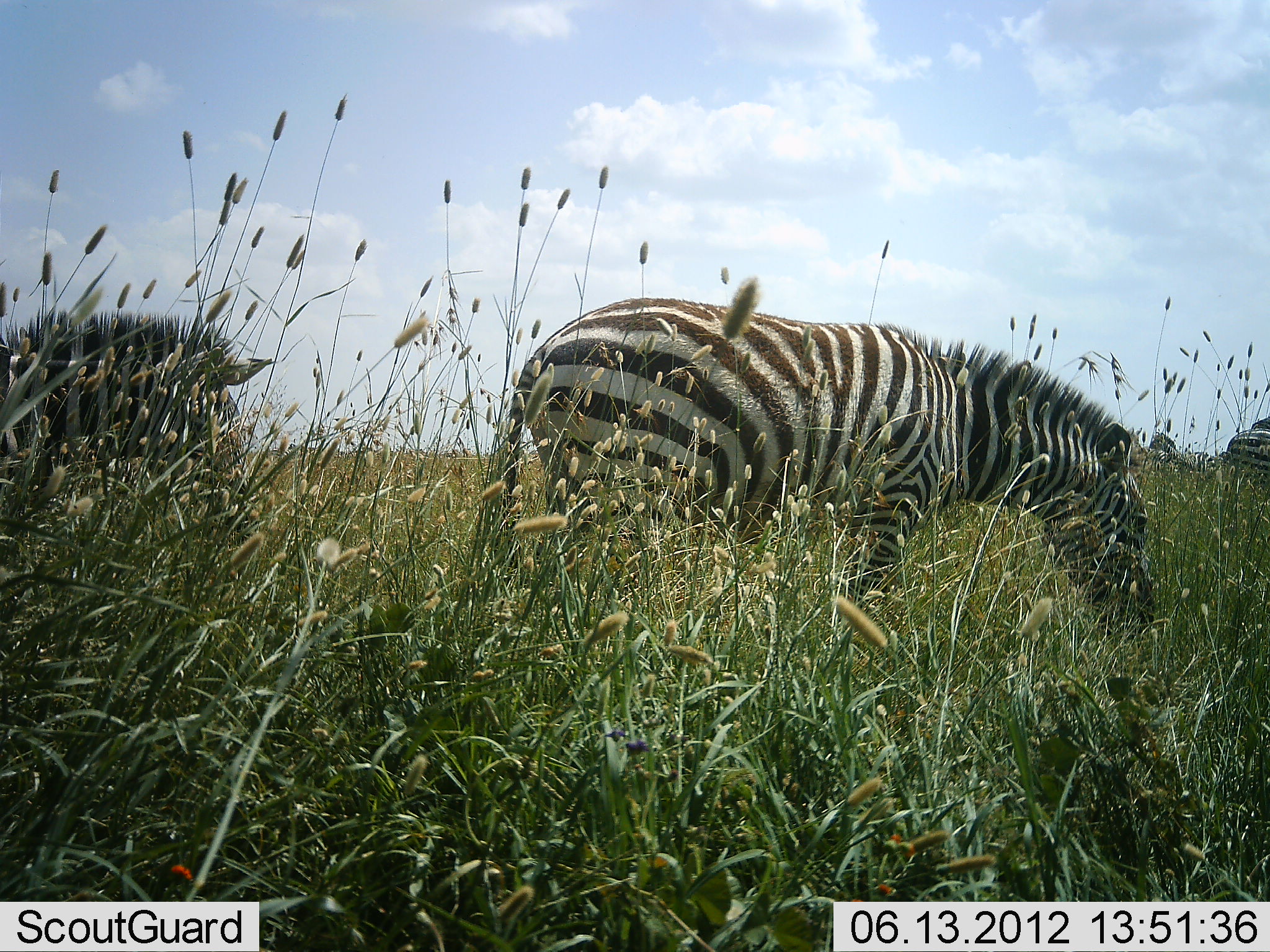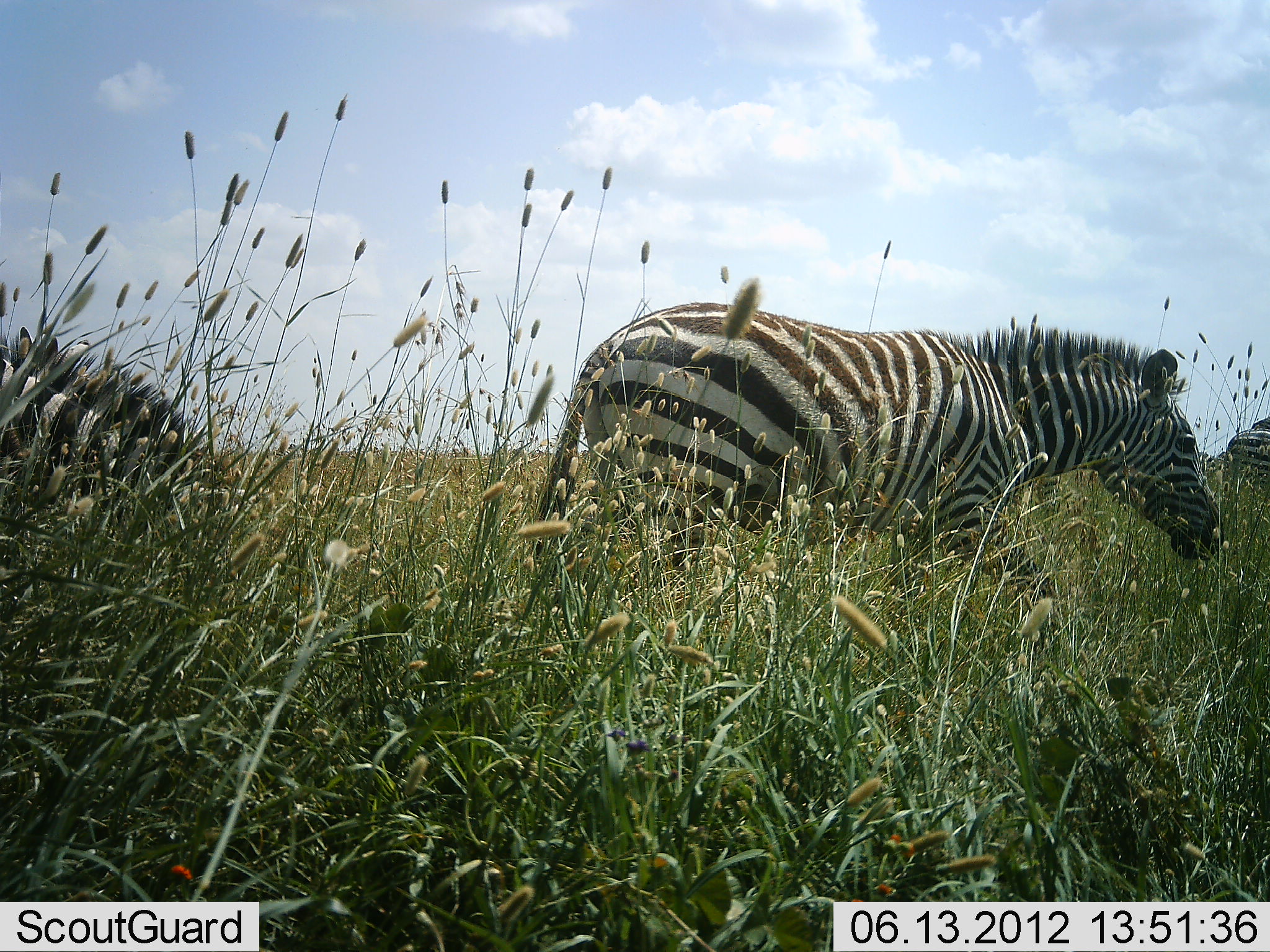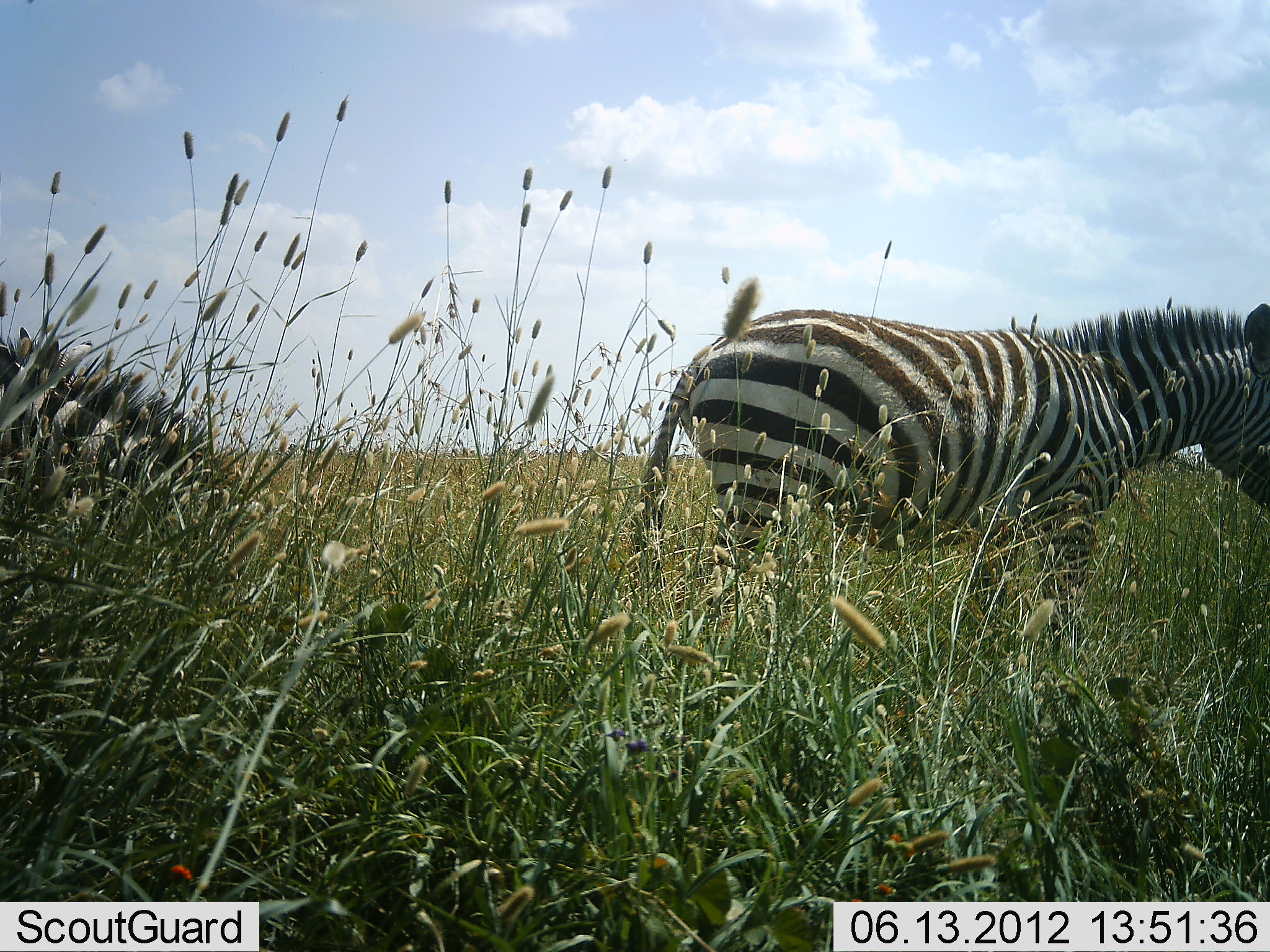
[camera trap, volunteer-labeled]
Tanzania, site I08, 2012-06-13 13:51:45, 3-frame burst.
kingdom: Animalia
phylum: Chordata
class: Mammalia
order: Perissodactyla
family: Equidae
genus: Equus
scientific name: Equus quagga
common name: plains zebra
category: zebra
Zebra (plains zebra) (Equus quagga), count 3. Behavior (volunteer vote fractions): standing 50%, resting 0%, moving 80%, interacting 0%. Young present (vote fraction): 0%. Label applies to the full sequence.